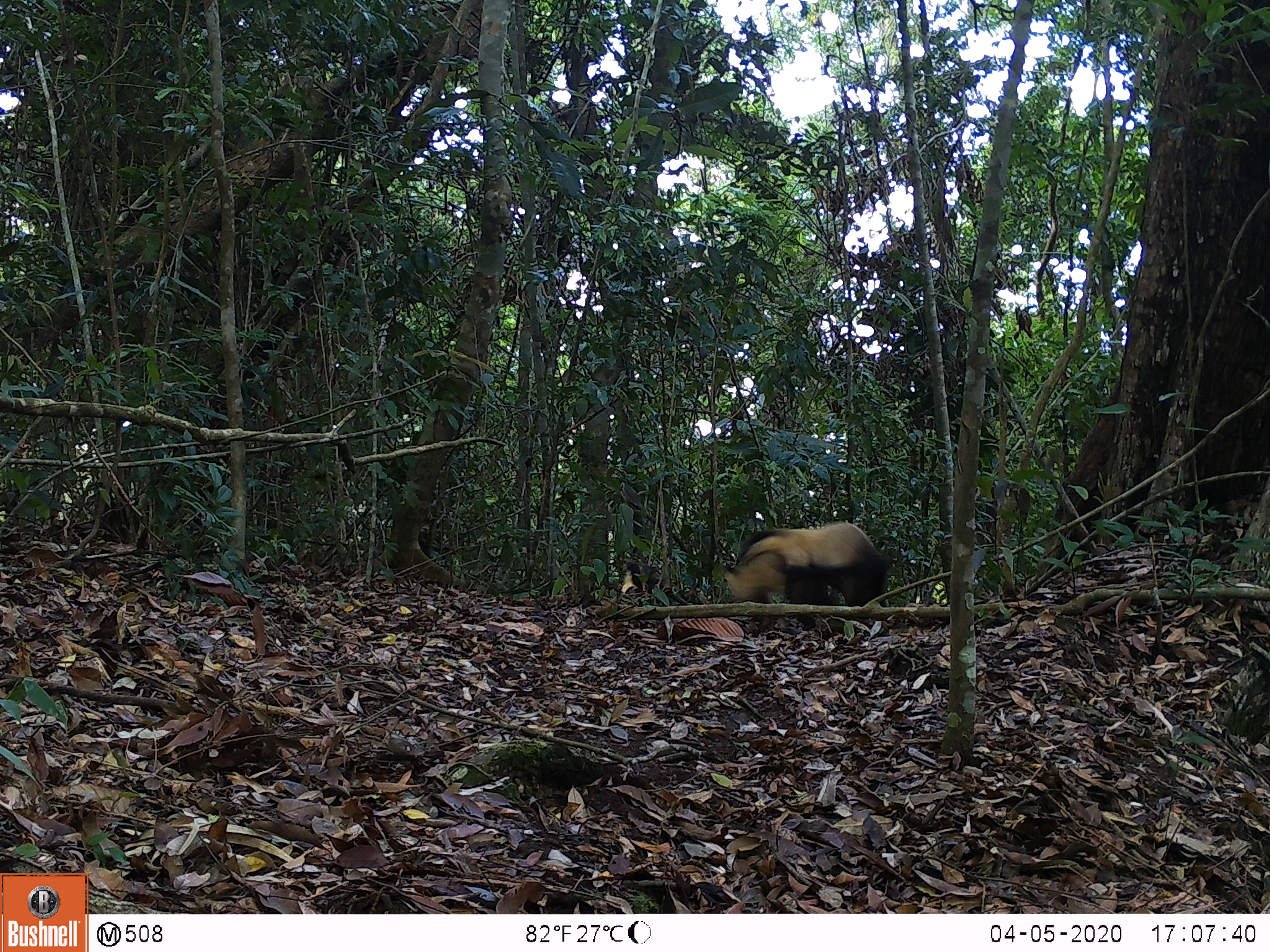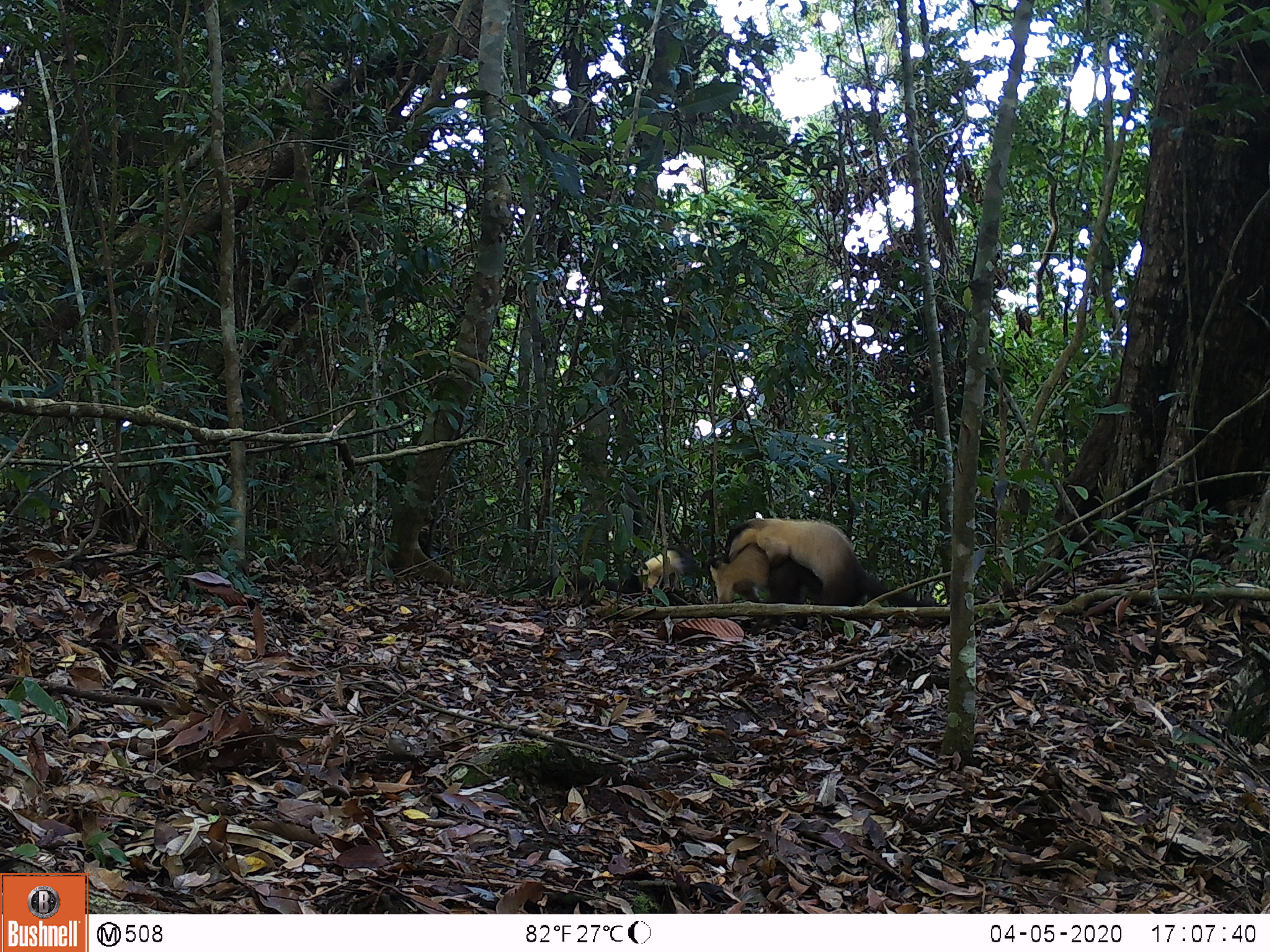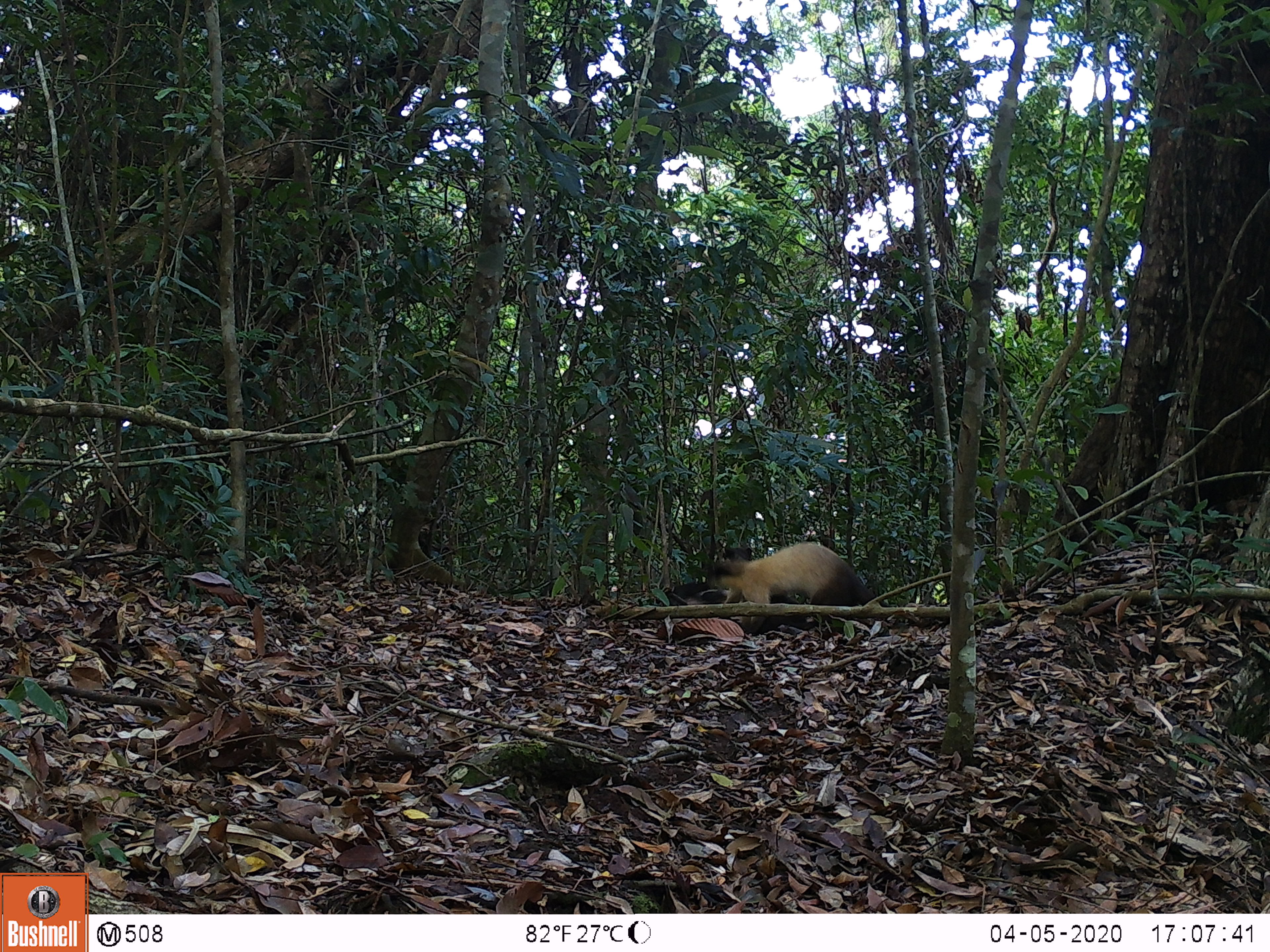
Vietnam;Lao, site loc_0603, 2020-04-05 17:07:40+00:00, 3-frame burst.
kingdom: Animalia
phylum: Chordata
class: Mammalia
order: Carnivora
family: Mustelidae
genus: Martes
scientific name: Martes flavigula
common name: yellow-throated marten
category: yellow throated marten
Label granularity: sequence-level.